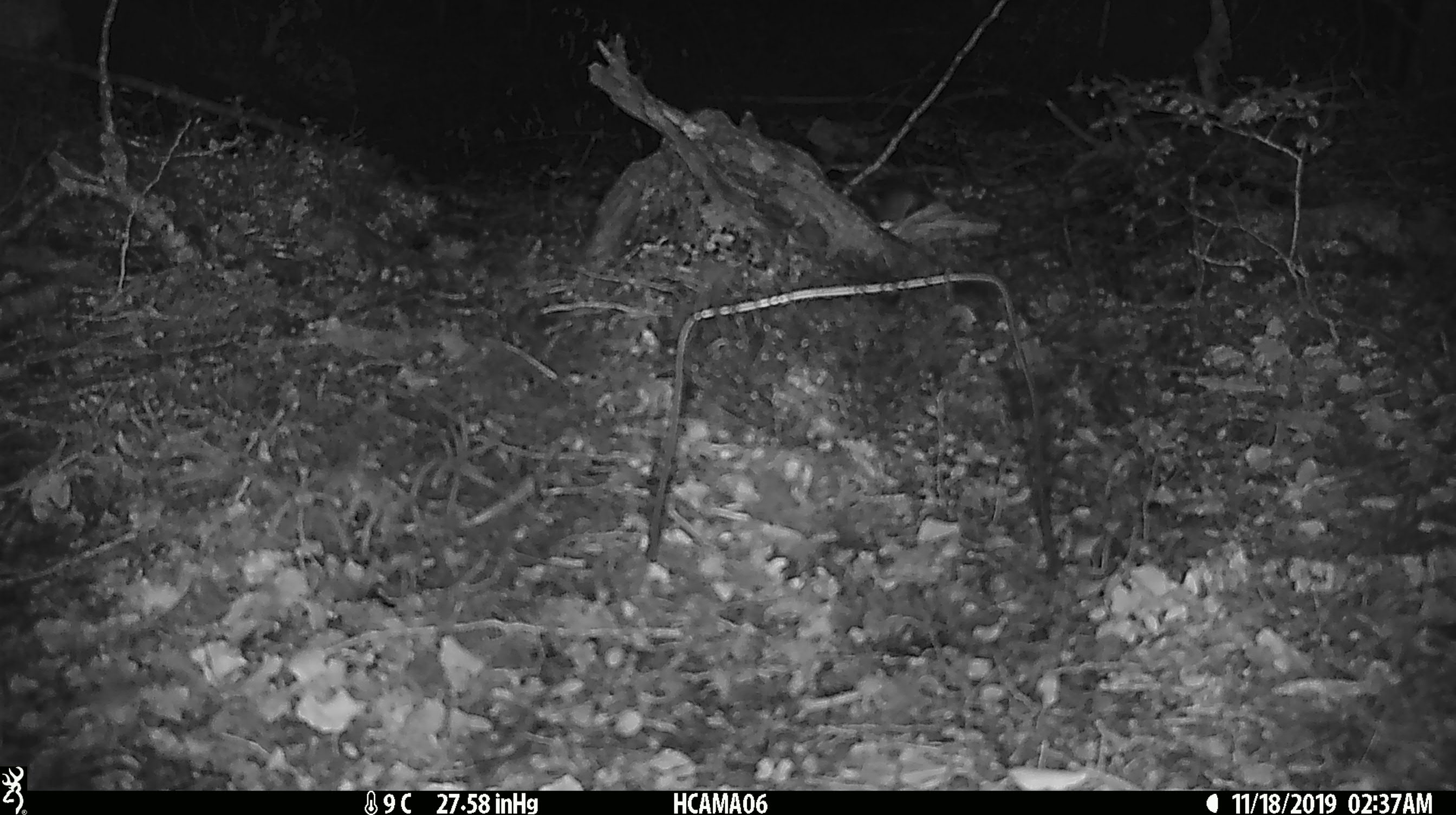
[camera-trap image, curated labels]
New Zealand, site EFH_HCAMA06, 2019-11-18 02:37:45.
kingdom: Animalia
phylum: Chordata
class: Mammalia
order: Rodentia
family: Muridae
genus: Mus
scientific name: Mus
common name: mouse